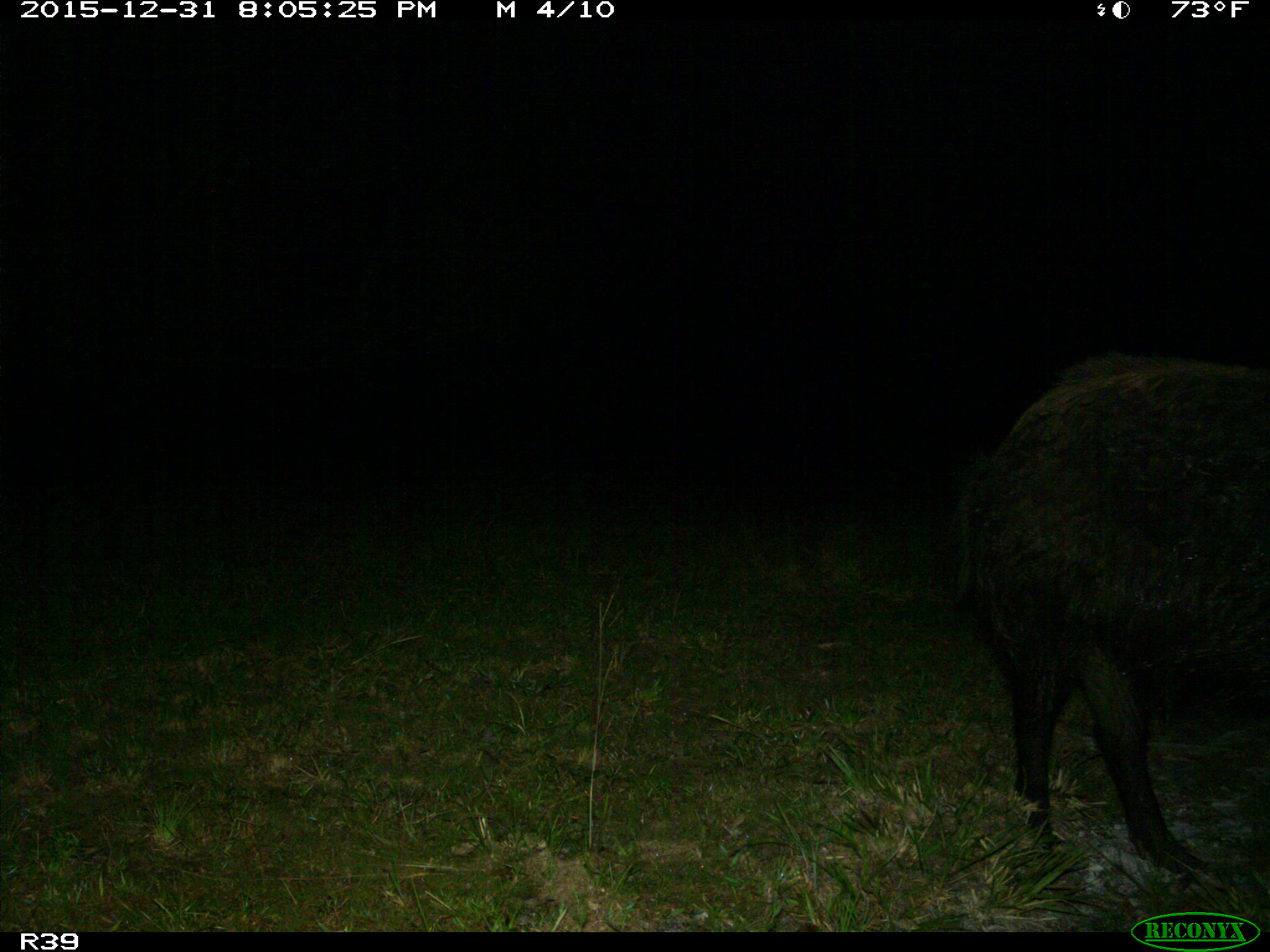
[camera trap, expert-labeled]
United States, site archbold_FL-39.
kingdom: Animalia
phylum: Chordata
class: Mammalia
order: Artiodactyla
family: Suidae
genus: Sus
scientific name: Sus scrofa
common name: wild boar